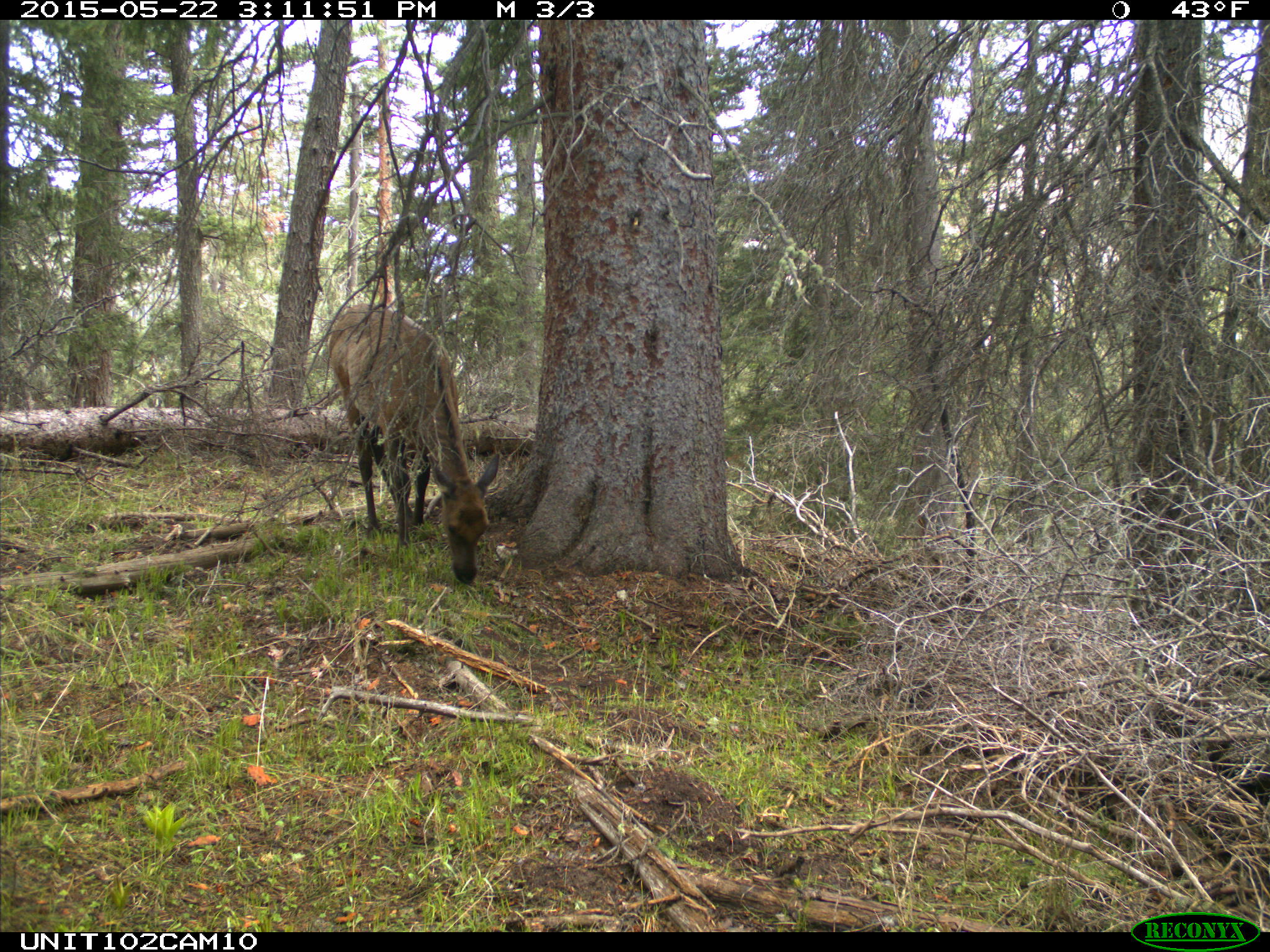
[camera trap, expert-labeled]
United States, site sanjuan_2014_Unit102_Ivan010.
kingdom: Animalia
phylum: Chordata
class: Mammalia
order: Artiodactyla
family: Cervidae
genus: Cervus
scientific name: Cervus elaphus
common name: red deer